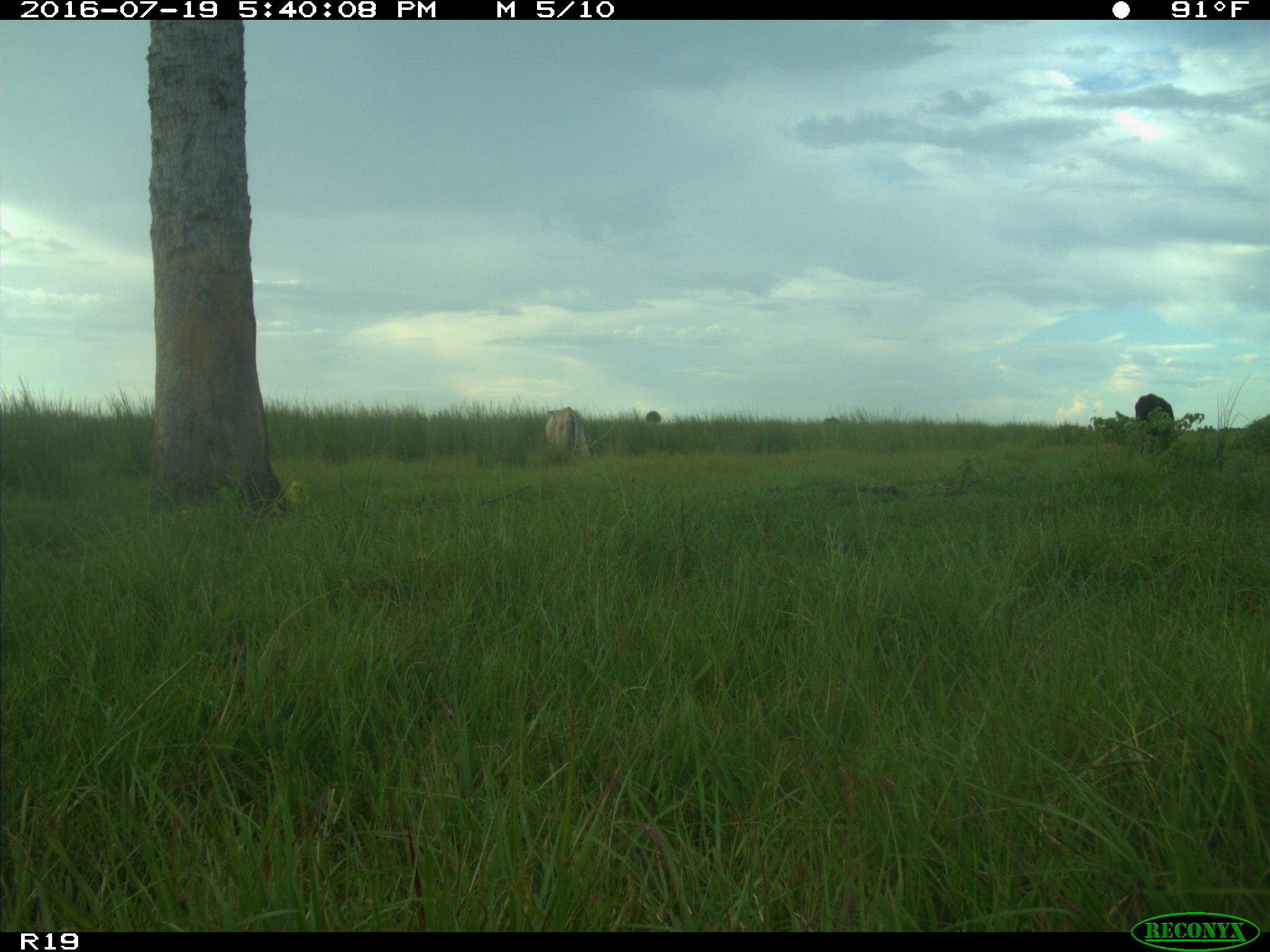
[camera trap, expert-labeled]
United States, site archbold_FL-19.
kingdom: Animalia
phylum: Chordata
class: Mammalia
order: Artiodactyla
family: Bovidae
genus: Bos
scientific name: Bos taurus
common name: domestic cow